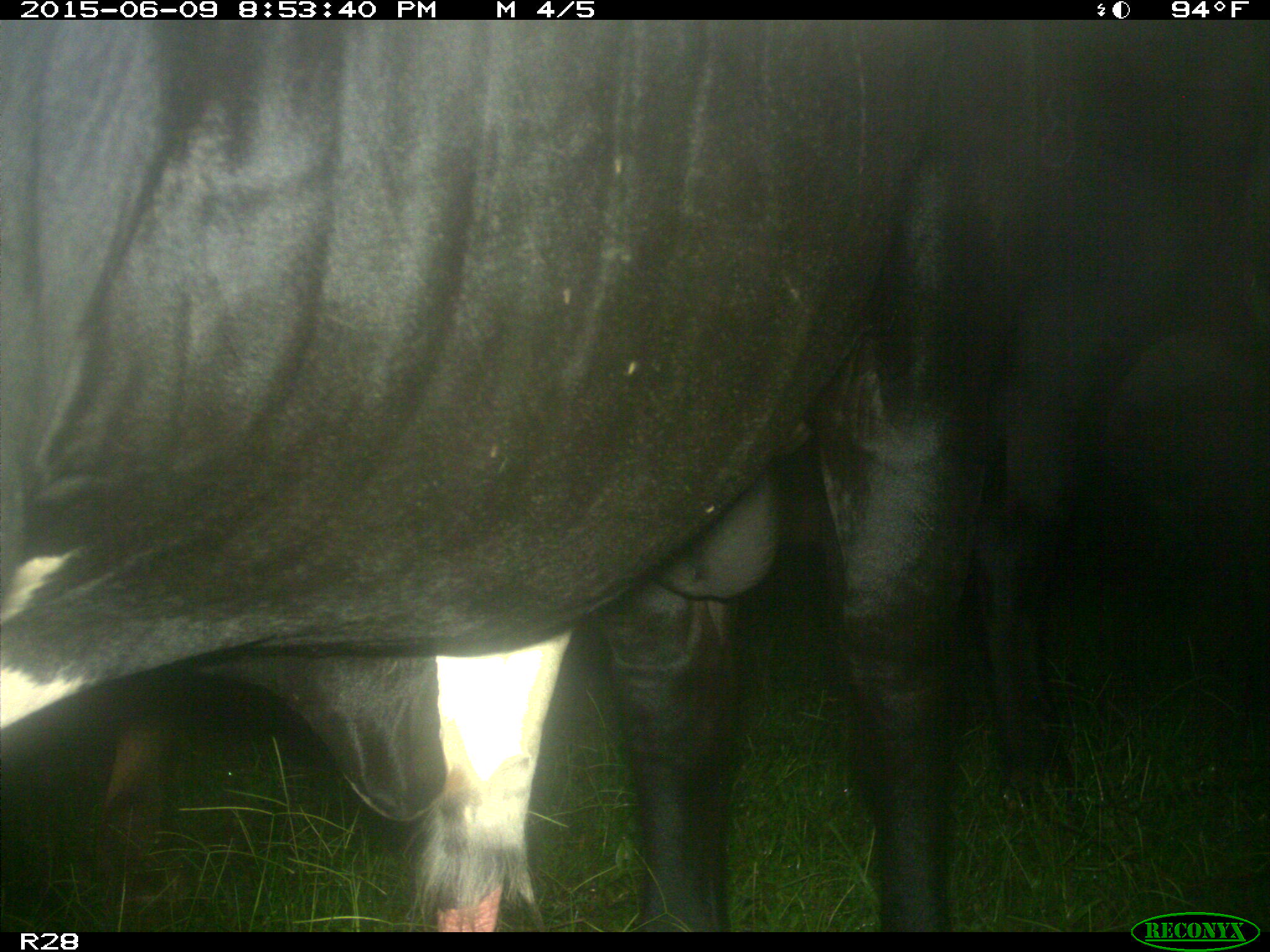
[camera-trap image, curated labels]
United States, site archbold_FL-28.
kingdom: Animalia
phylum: Chordata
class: Mammalia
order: Artiodactyla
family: Bovidae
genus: Bos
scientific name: Bos taurus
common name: domestic cow